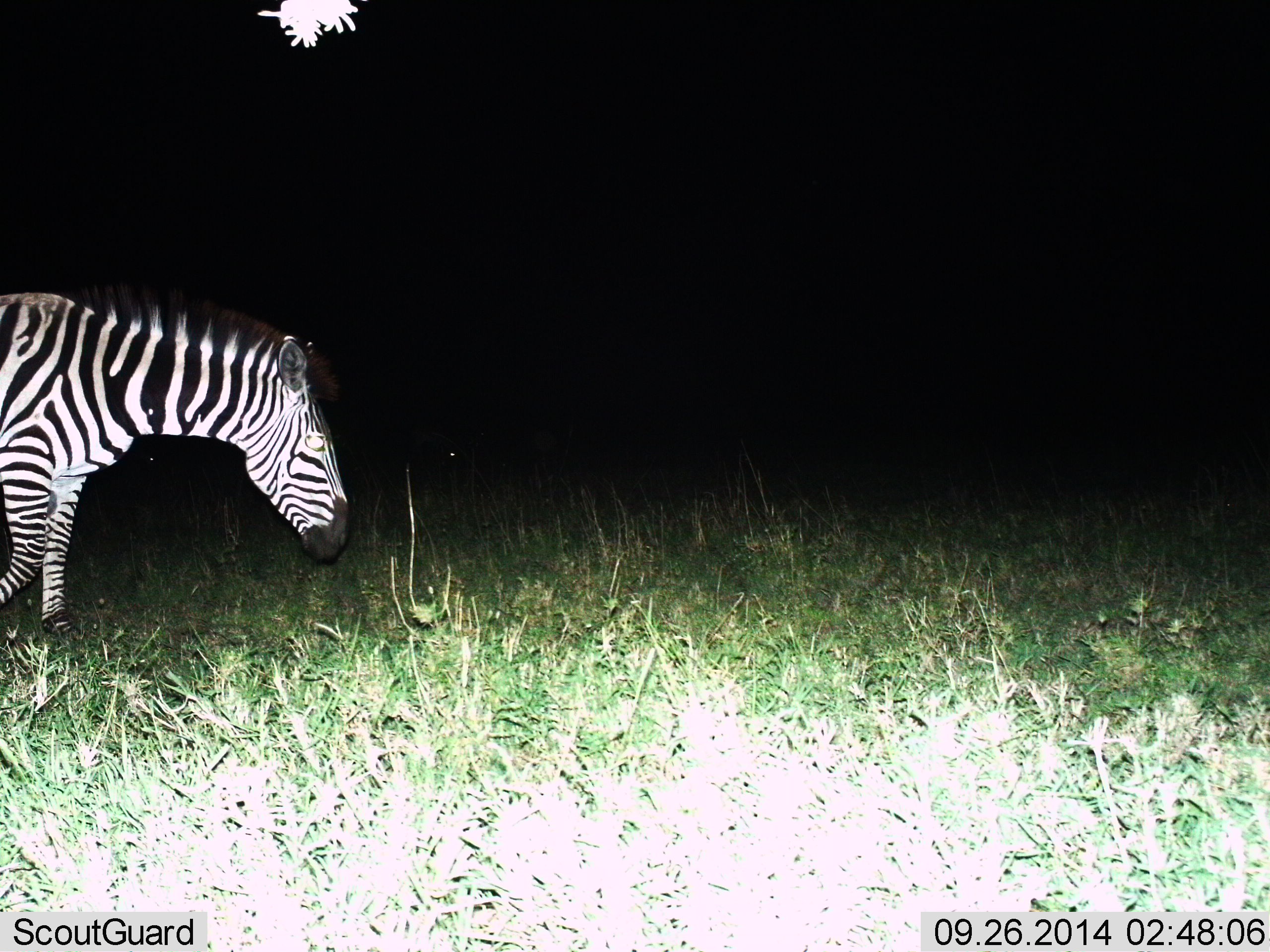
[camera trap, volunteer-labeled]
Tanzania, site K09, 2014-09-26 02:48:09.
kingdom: Animalia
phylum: Chordata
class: Mammalia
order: Perissodactyla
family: Equidae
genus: Equus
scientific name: Equus quagga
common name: plains zebra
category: zebra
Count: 1.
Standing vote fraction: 20%.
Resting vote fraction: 0%.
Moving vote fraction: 70%.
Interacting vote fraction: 0%.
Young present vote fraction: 0%.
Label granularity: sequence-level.